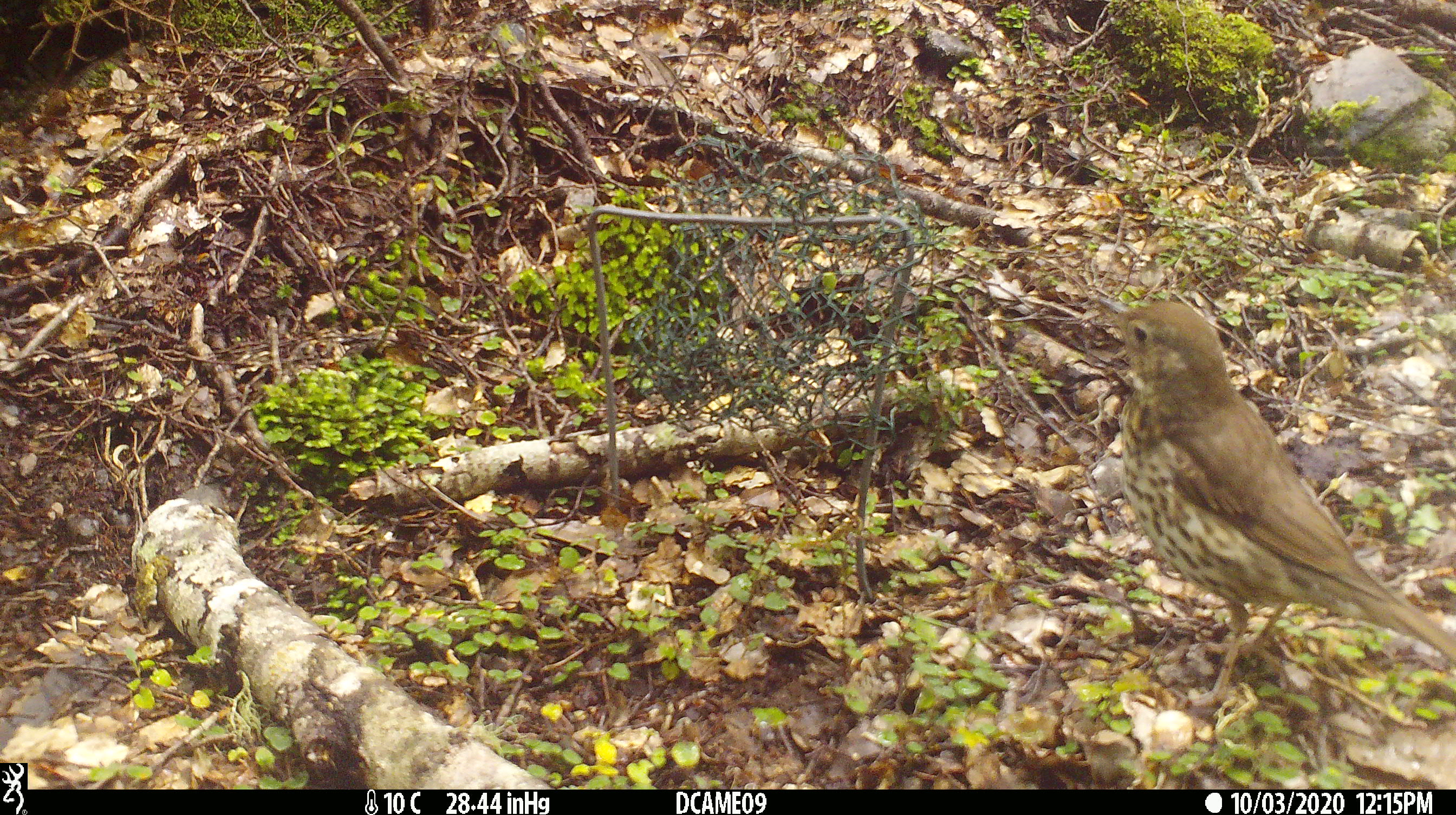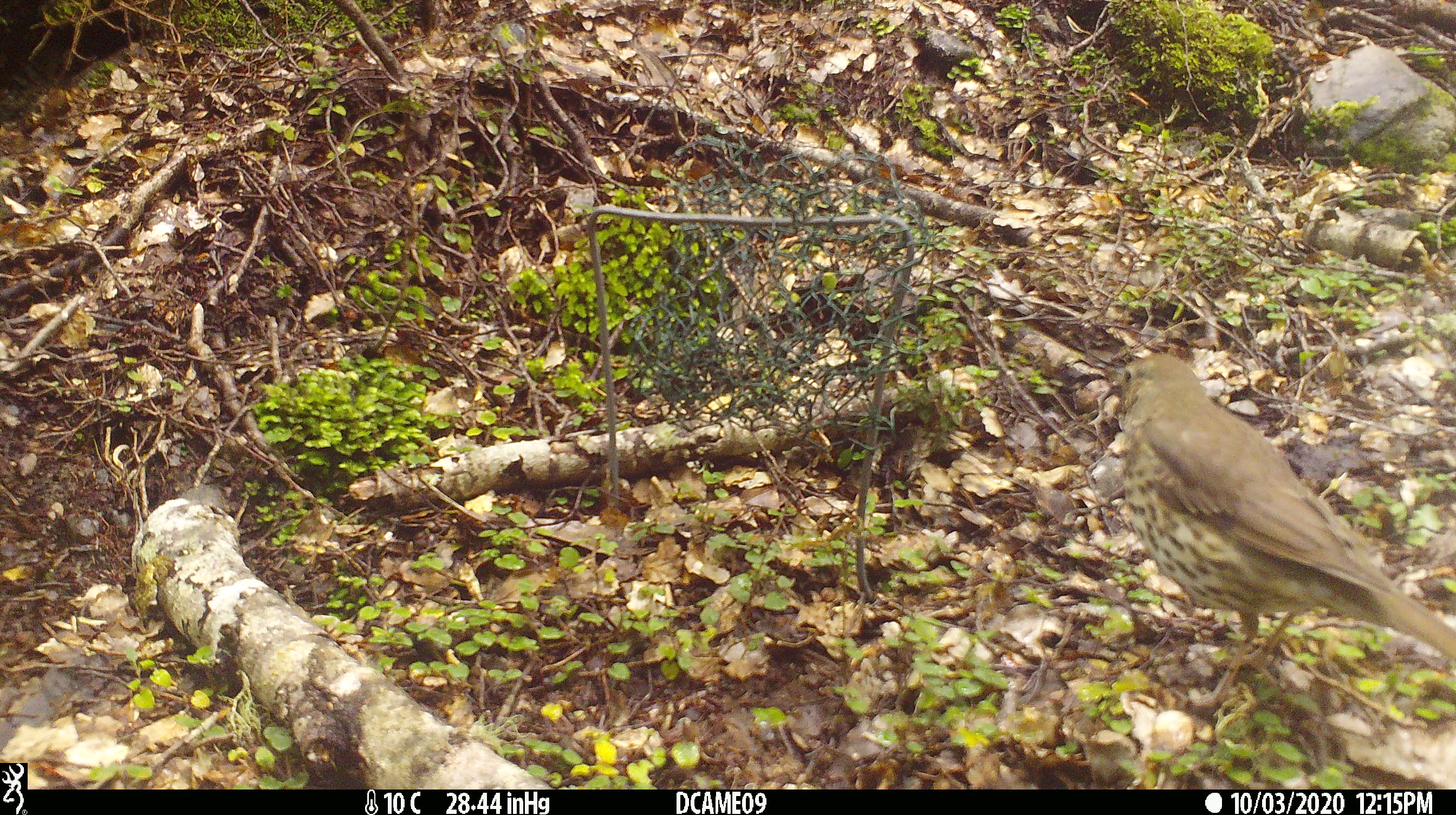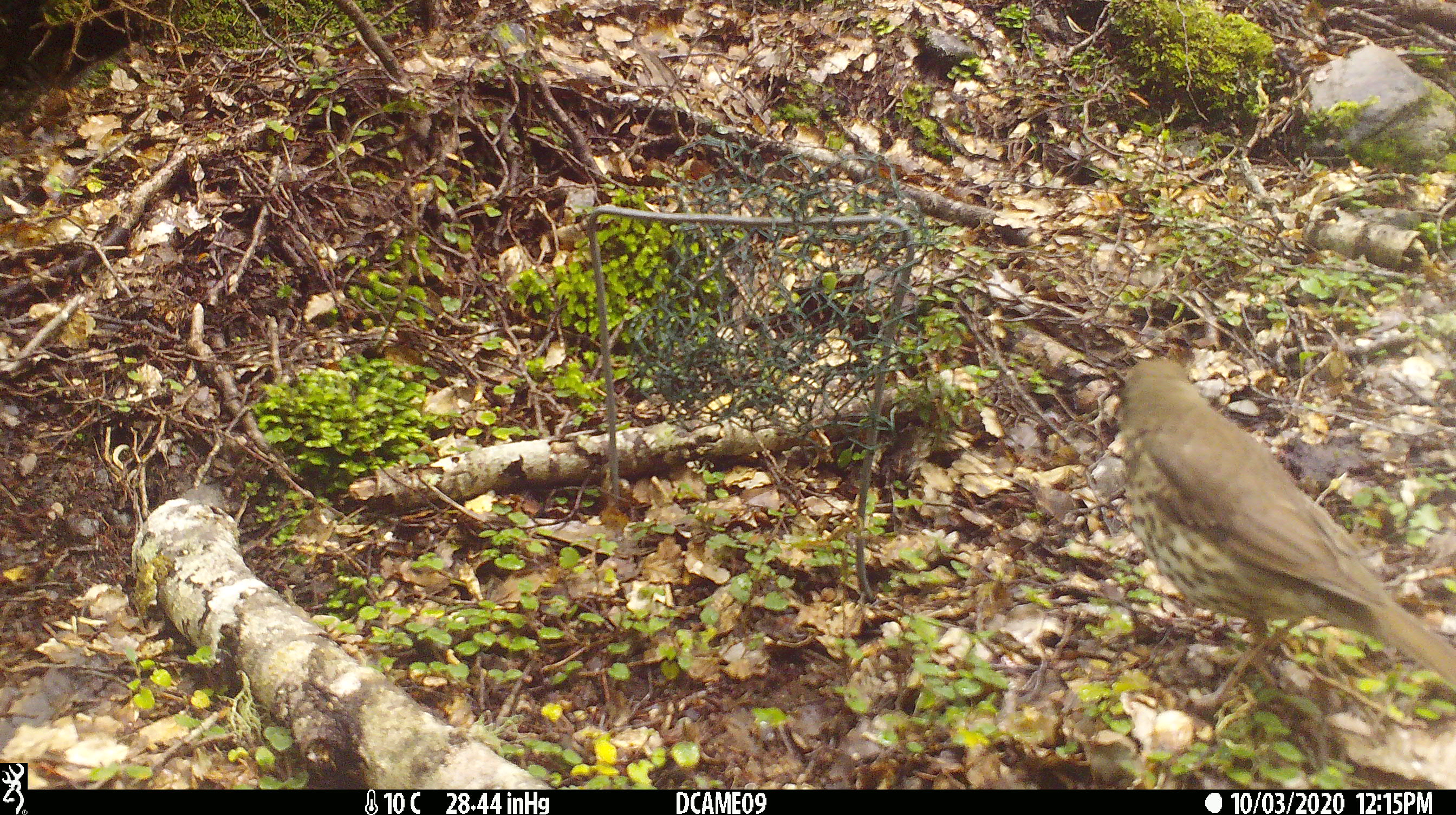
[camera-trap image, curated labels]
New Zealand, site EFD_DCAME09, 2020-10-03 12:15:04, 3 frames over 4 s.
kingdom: Animalia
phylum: Chordata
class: Aves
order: Passeriformes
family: Turdidae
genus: Turdus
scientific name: Turdus philomelos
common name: song thrush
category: thrush